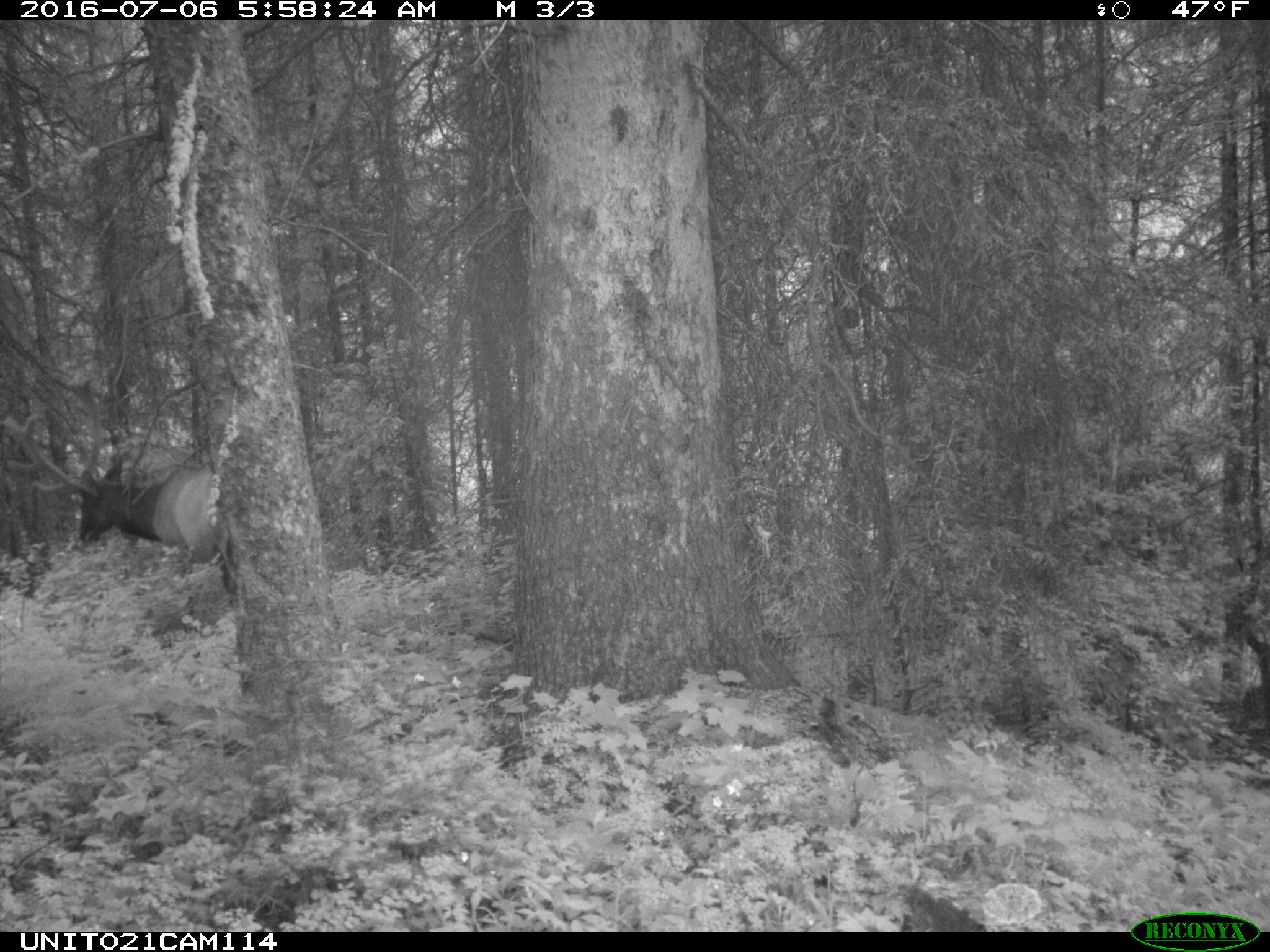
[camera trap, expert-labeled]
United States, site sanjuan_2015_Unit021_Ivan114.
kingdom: Animalia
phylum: Chordata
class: Mammalia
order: Artiodactyla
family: Cervidae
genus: Cervus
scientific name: Cervus elaphus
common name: red deer